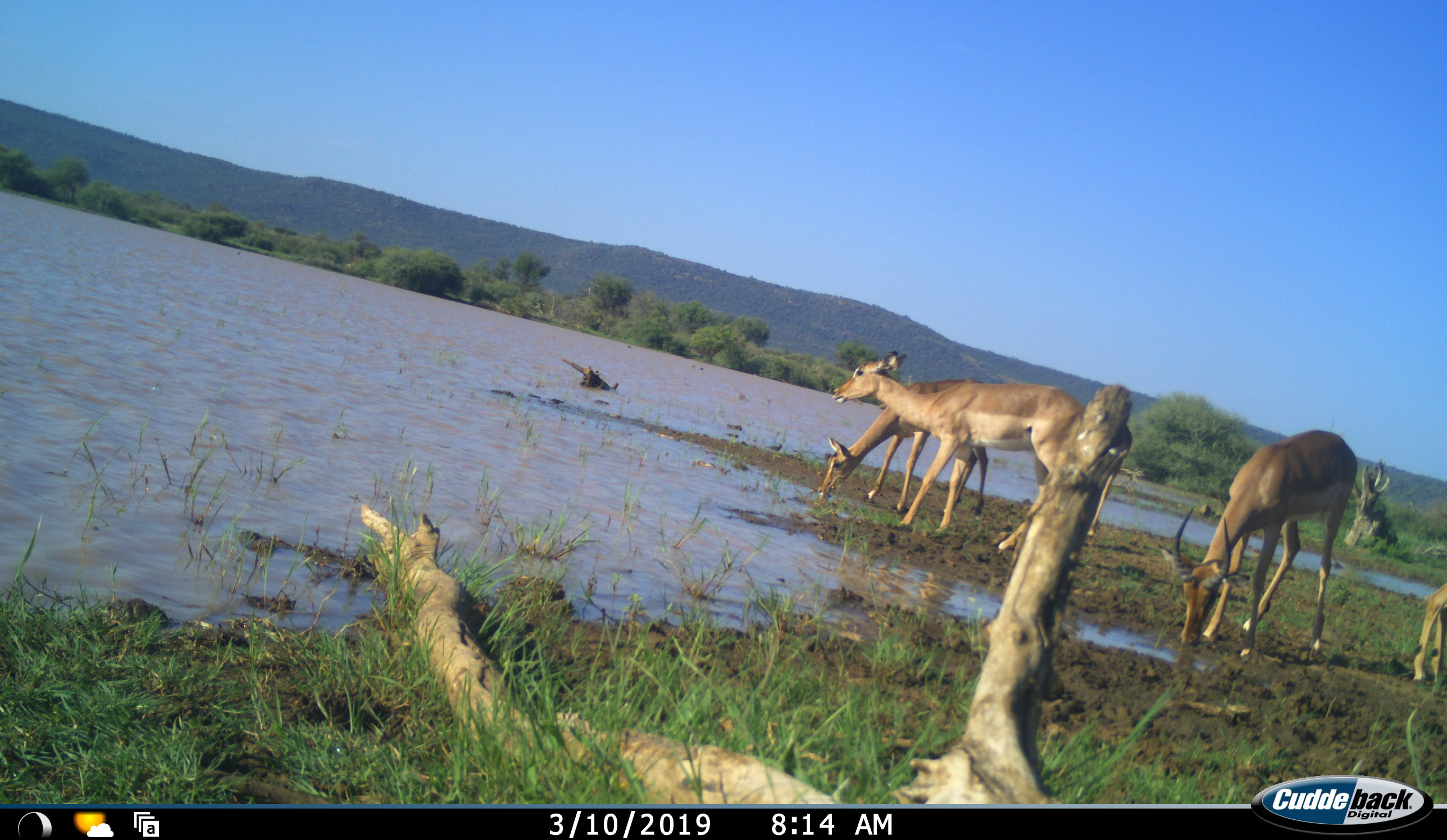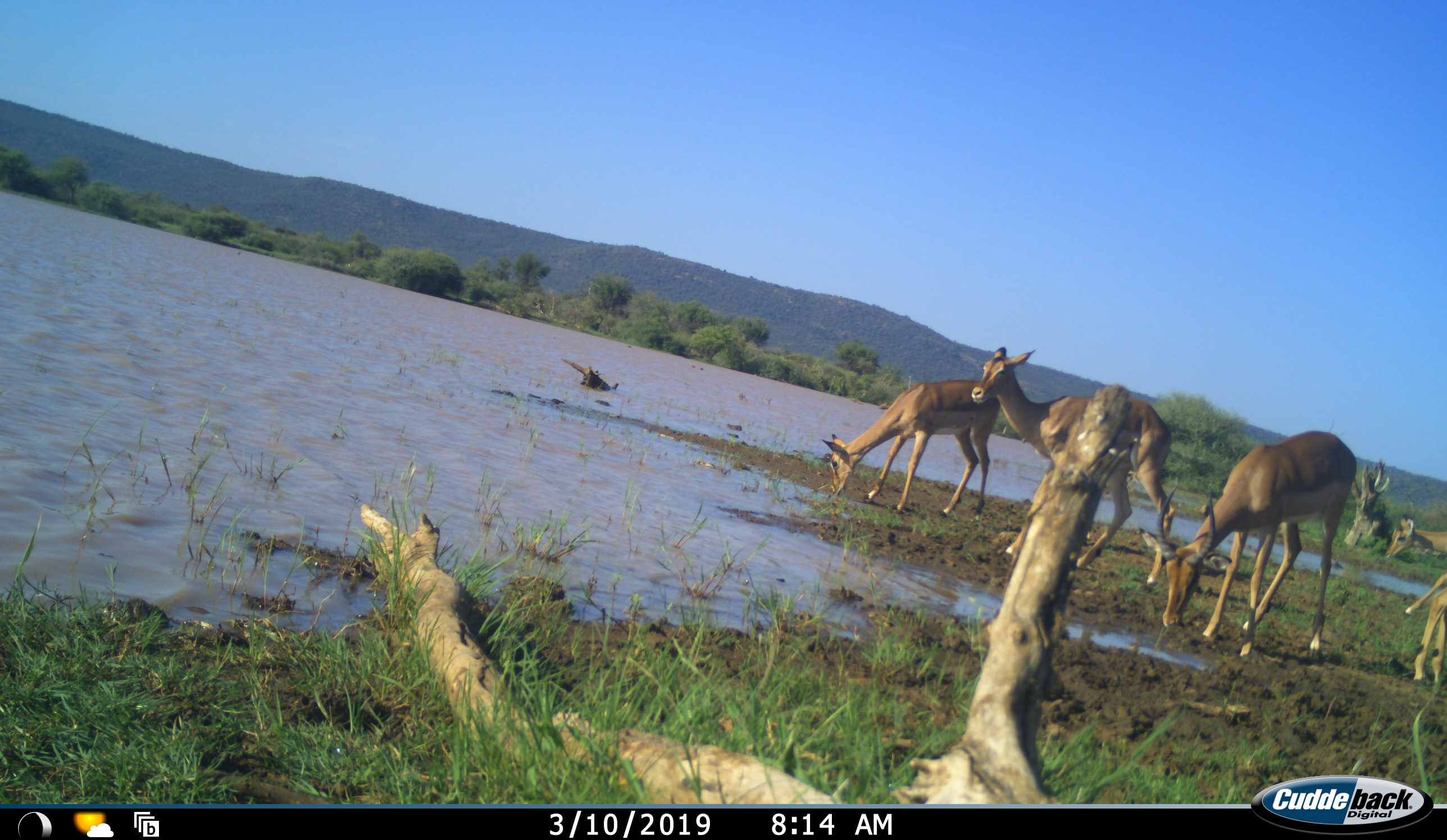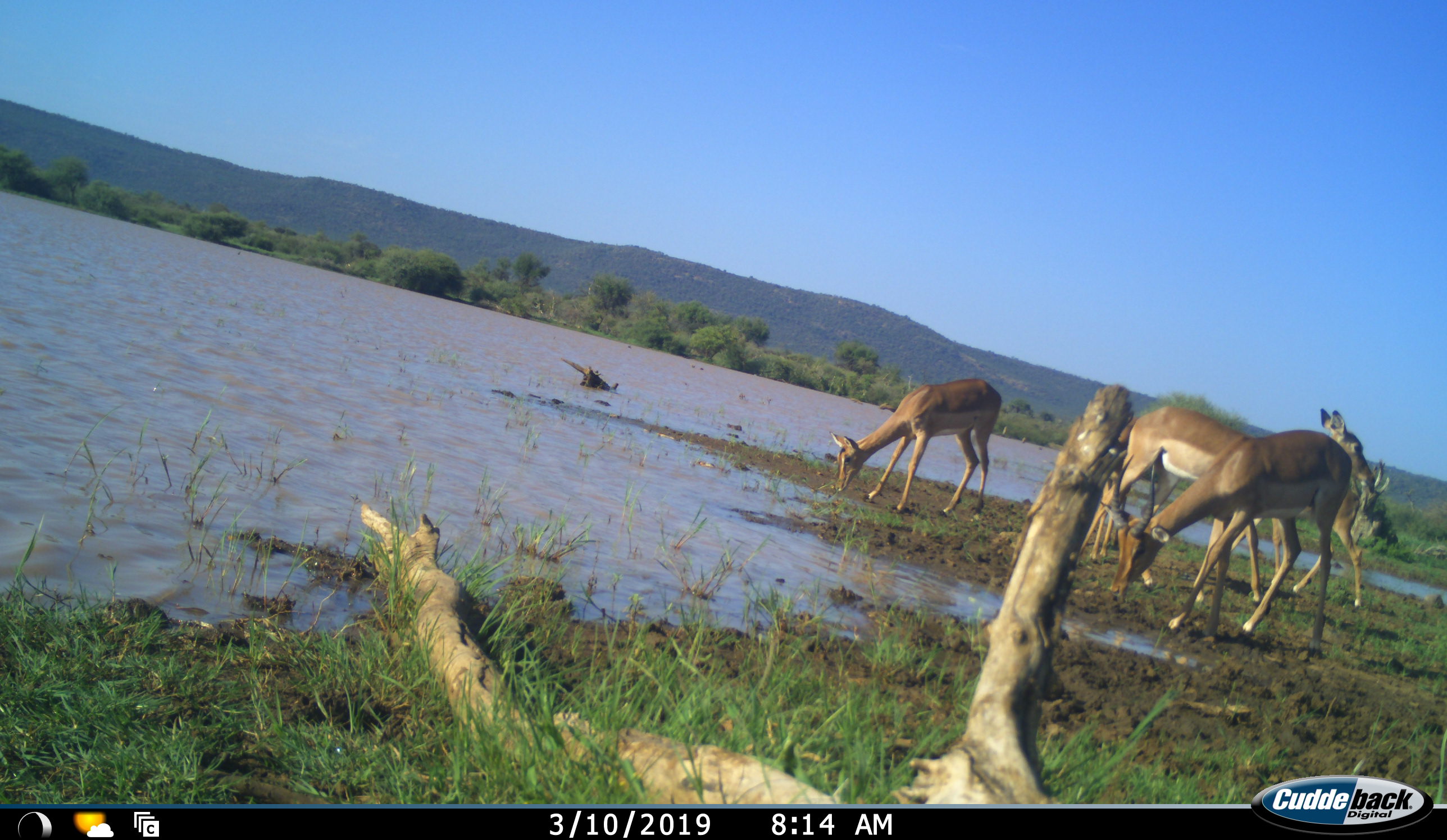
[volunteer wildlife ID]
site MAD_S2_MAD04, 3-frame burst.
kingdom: Animalia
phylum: Chordata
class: Mammalia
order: Artiodactyla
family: Bovidae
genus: Aepyceros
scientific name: Aepyceros melampus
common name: impala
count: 4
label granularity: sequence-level